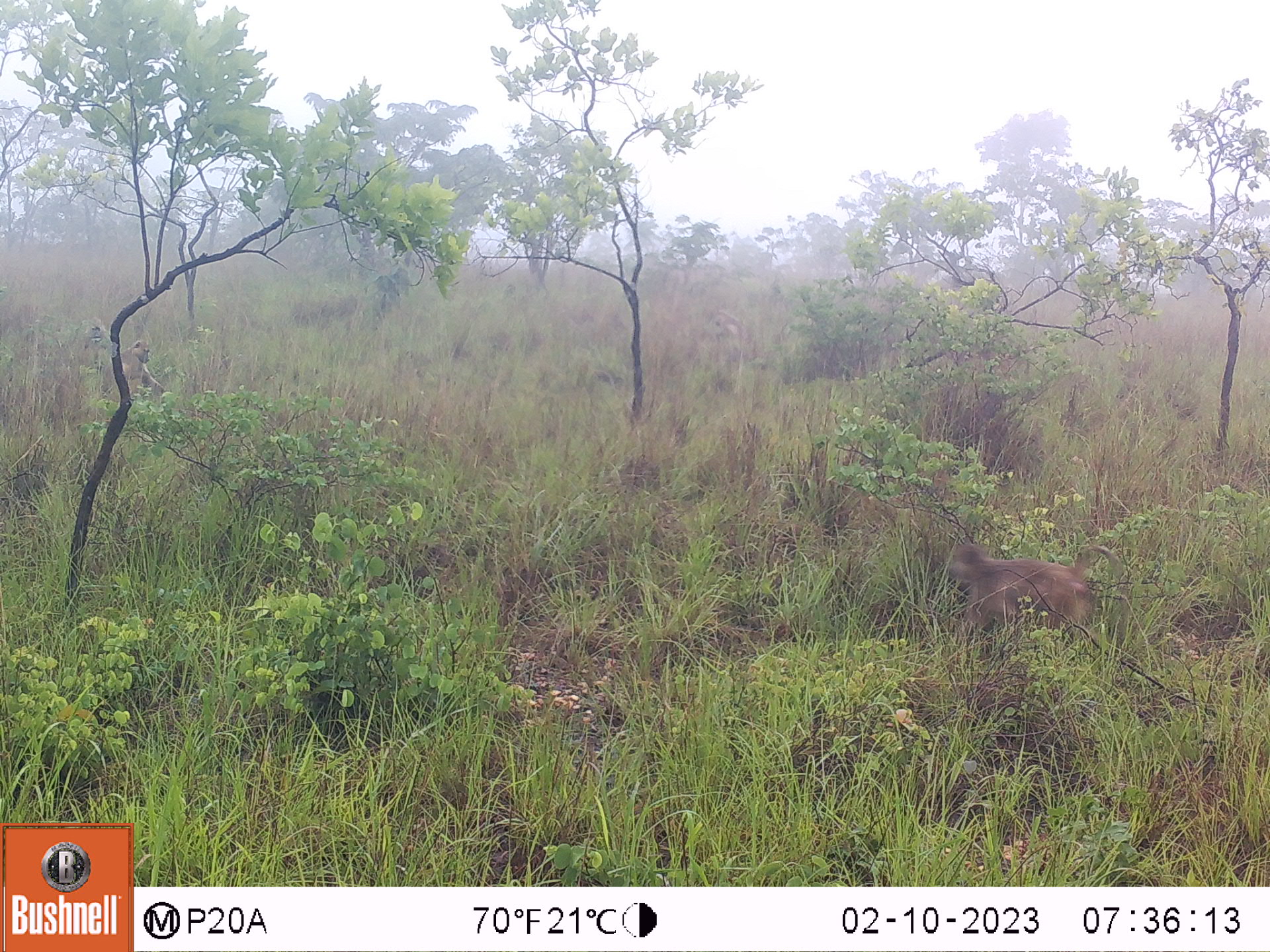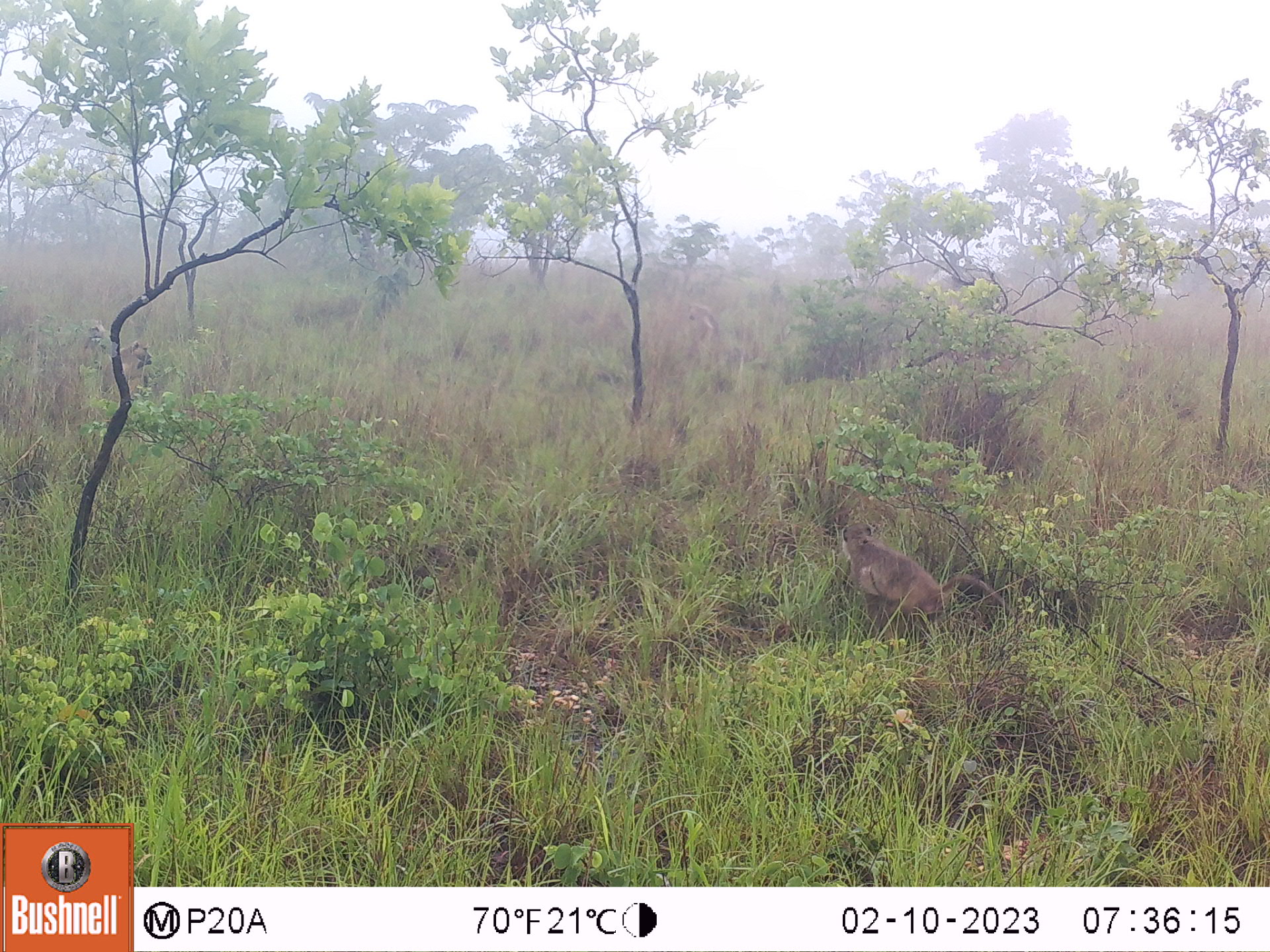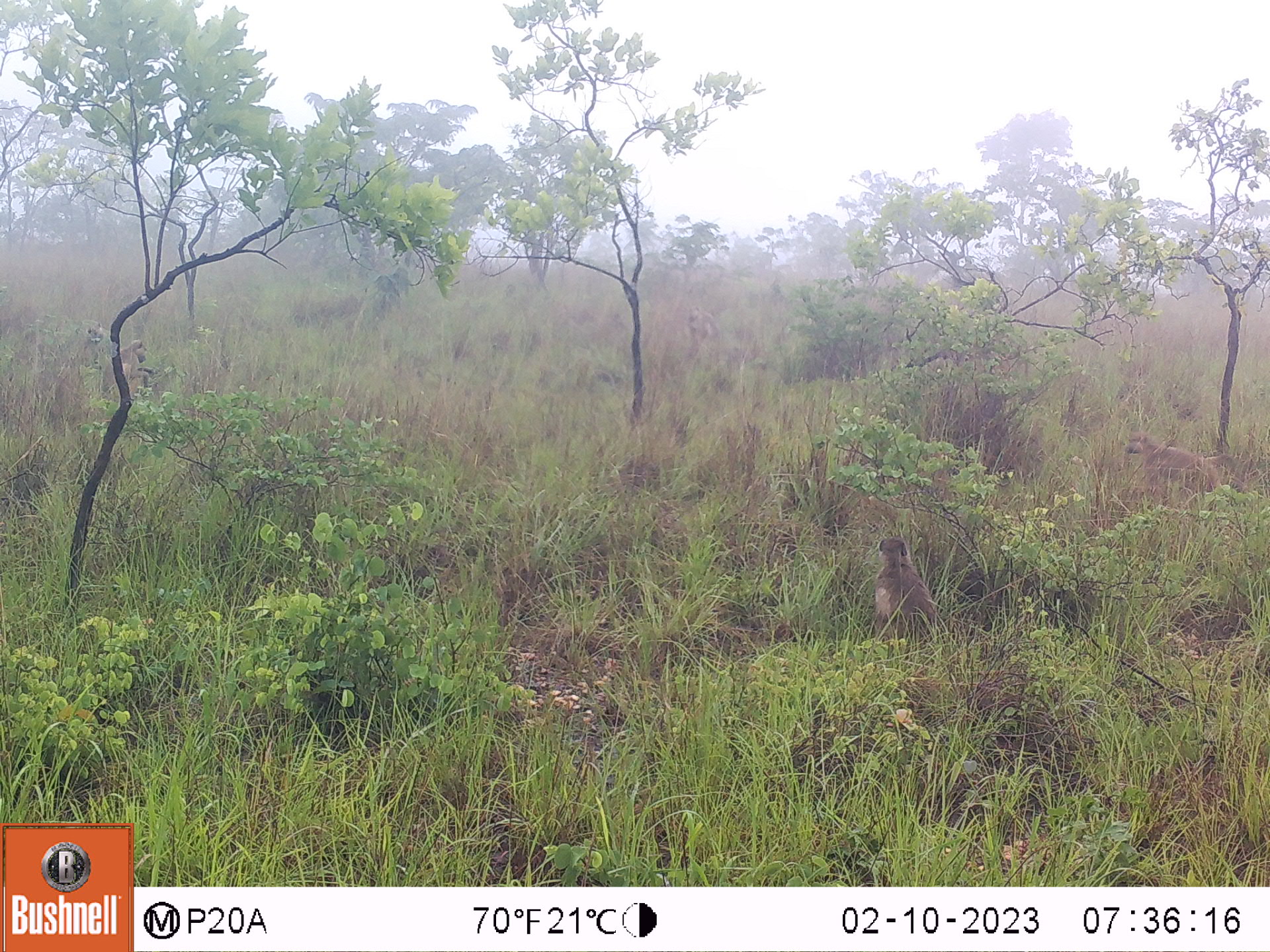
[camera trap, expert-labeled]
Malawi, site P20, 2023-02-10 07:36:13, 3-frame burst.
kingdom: Animalia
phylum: Chordata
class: Mammalia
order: Primates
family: Cercopithecidae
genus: Papio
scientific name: Papio cynocephalus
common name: yellow baboon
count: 2